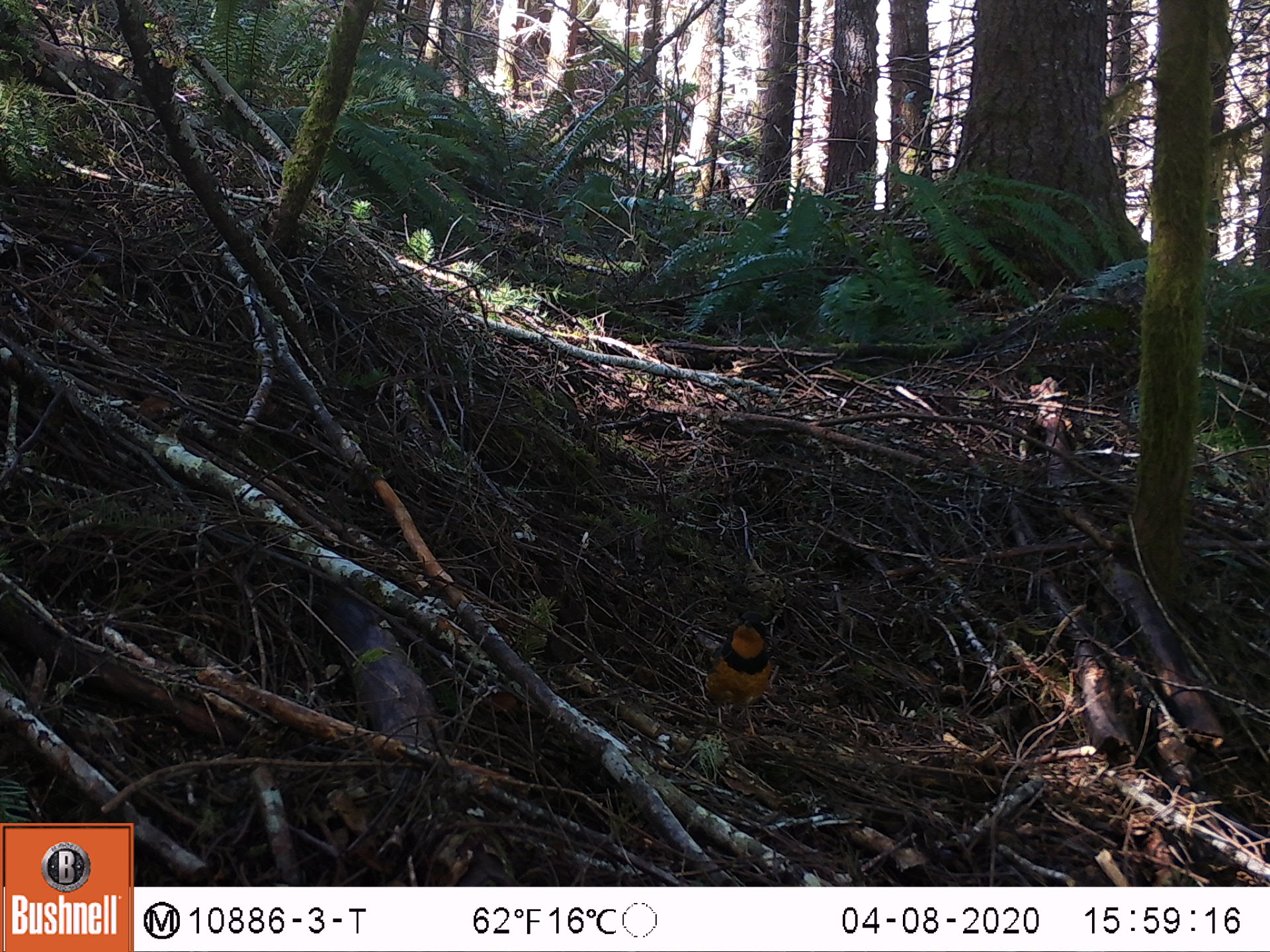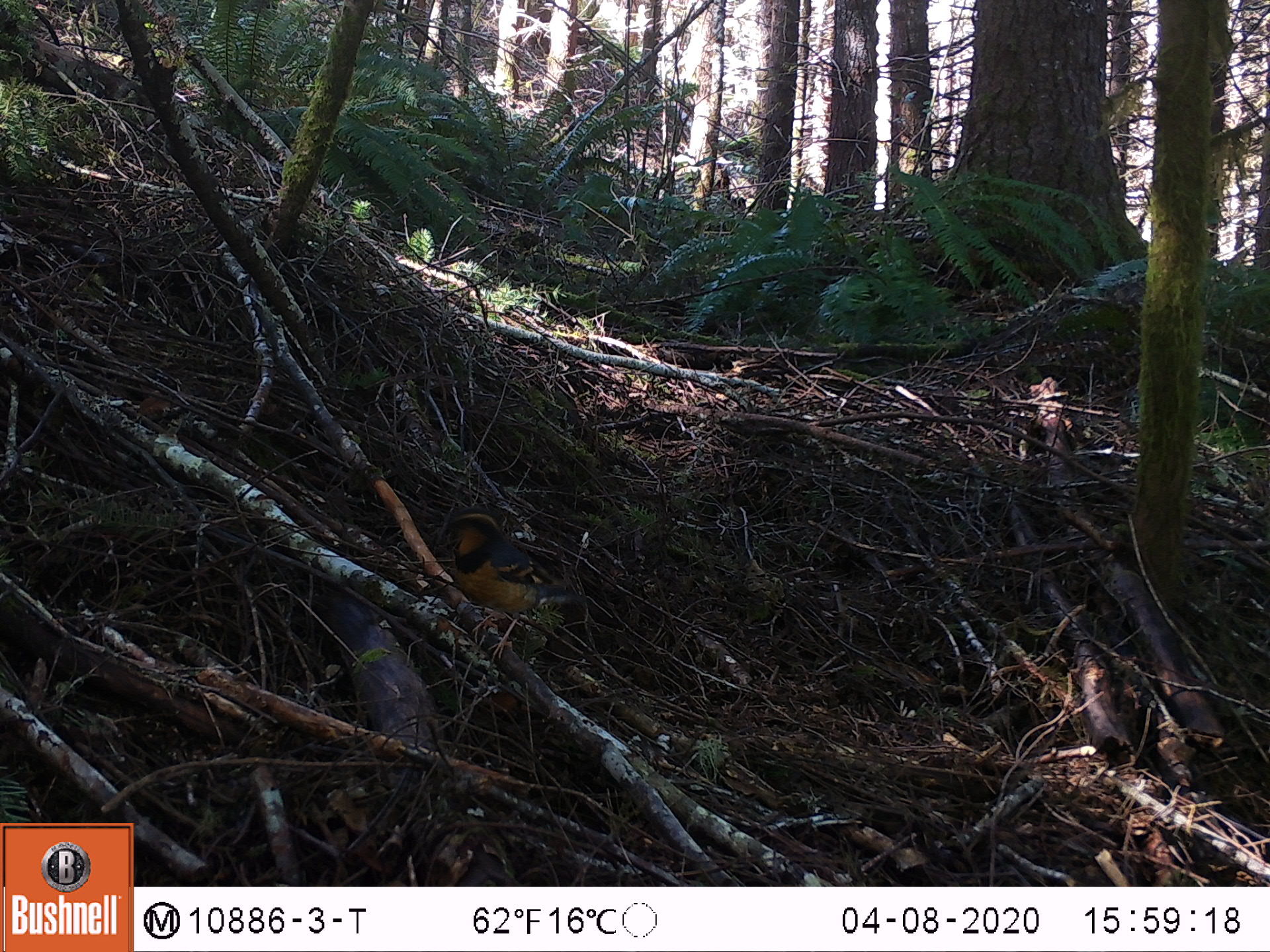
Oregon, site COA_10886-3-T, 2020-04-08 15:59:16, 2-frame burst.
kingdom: Animalia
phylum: Chordata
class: Aves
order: Passeriformes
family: Turdidae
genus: Ixoreus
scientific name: Ixoreus naevius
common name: varied thrush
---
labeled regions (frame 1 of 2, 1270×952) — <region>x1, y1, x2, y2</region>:
varied thrush: <region>696, 613, 775, 736</region>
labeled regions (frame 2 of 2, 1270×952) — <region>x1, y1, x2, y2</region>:
varied thrush: <region>437, 498, 571, 646</region>